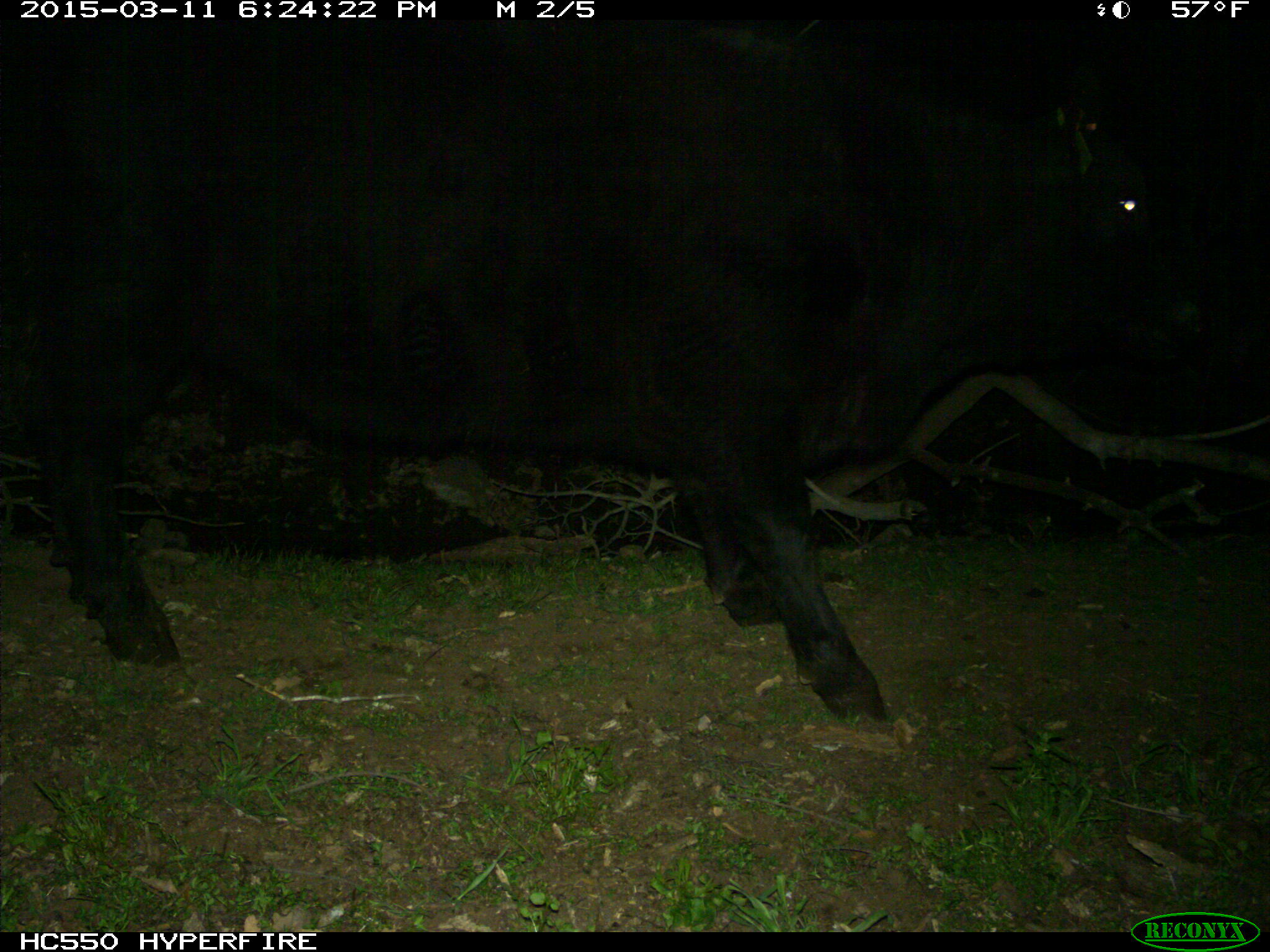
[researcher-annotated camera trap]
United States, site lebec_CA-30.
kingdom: Animalia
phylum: Chordata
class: Mammalia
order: Artiodactyla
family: Bovidae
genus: Bos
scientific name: Bos taurus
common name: domestic cow